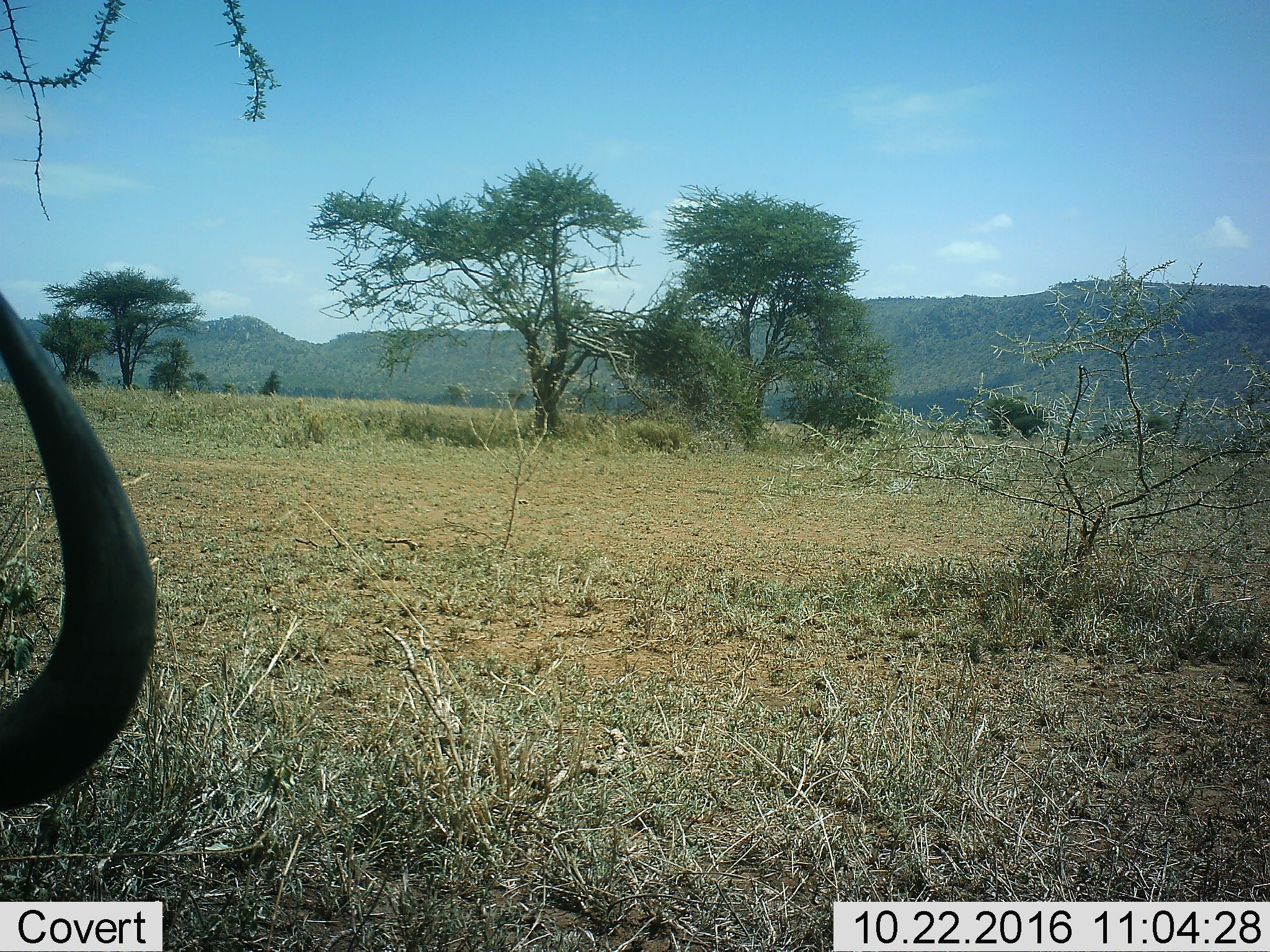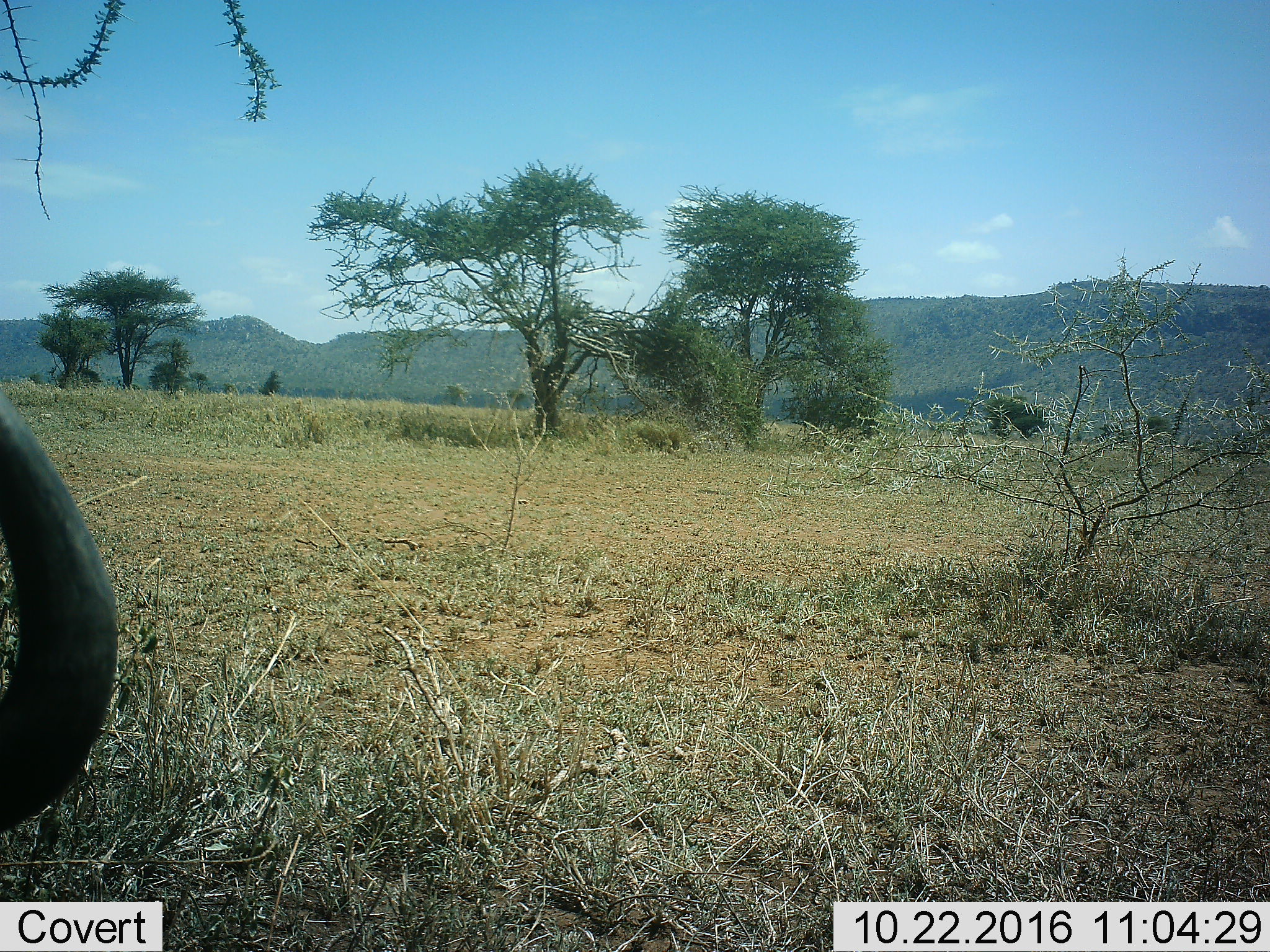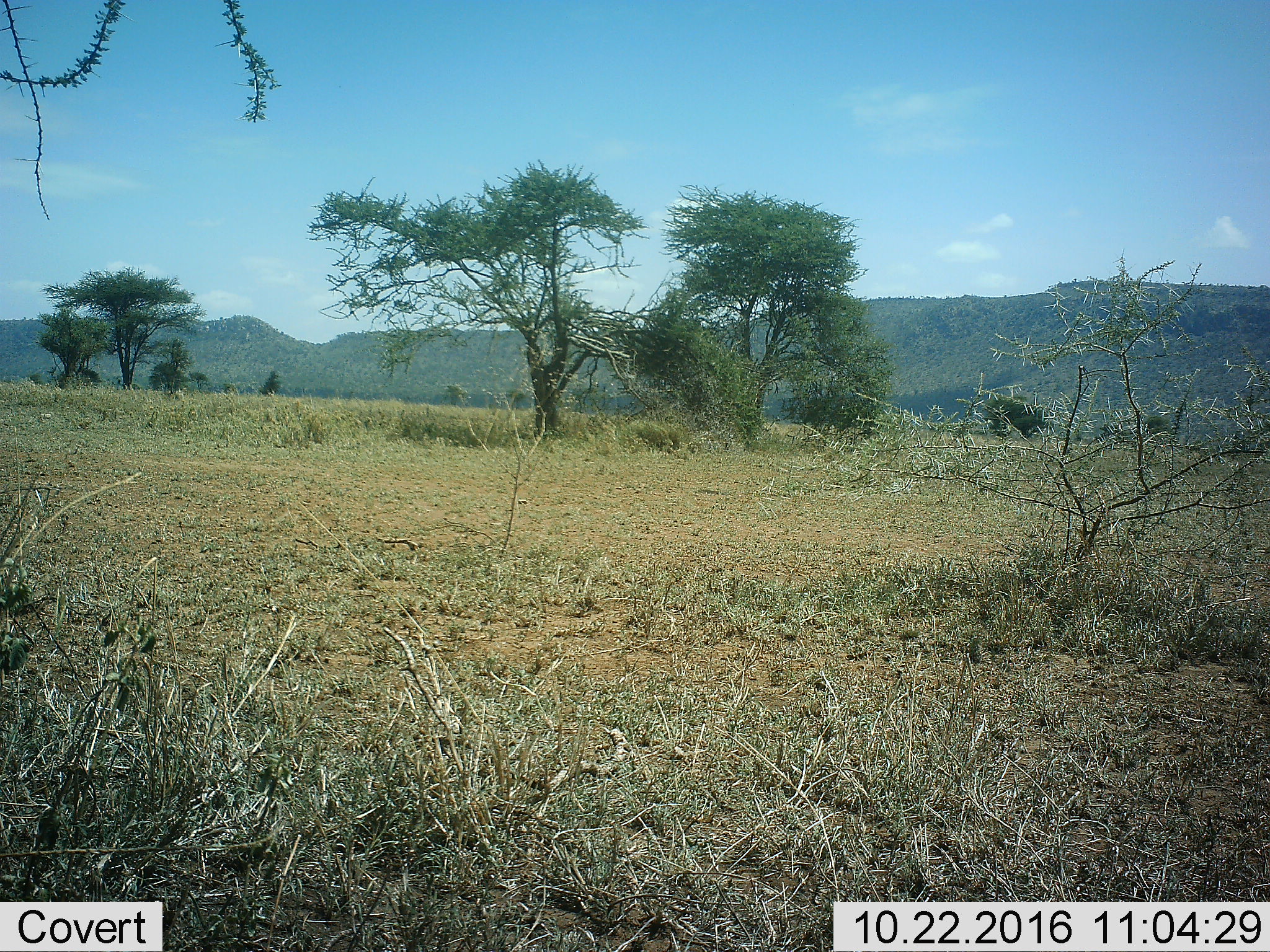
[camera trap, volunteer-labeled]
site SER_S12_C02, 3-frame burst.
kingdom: Animalia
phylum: Chordata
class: Mammalia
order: Artiodactyla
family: Bovidae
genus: Connochaetes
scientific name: Connochaetes taurinus taurinus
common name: blue wildebeest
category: wildebeestblue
Wildebeestblue (blue wildebeest) (Connochaetes taurinus taurinus), count 1. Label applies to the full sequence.